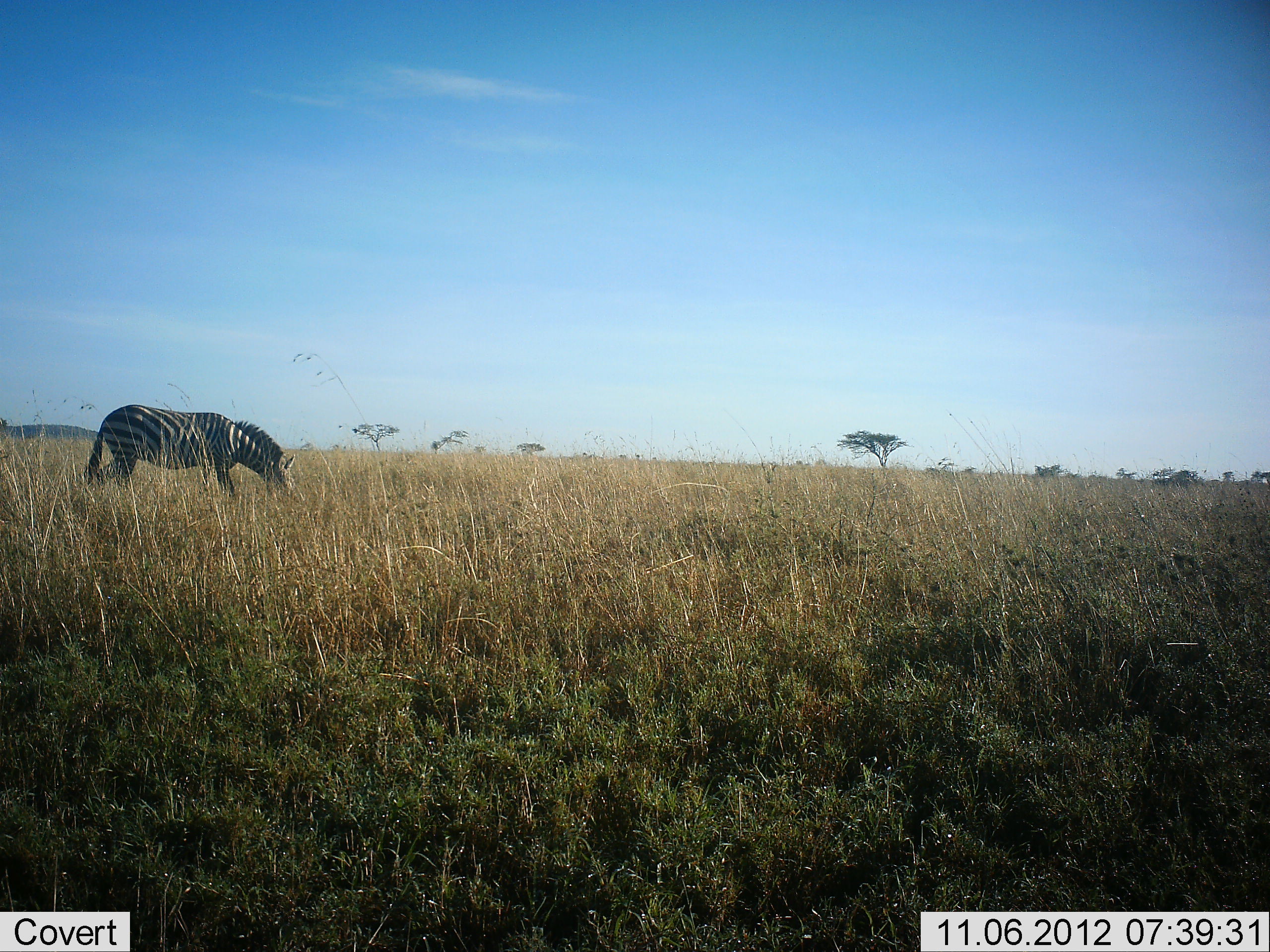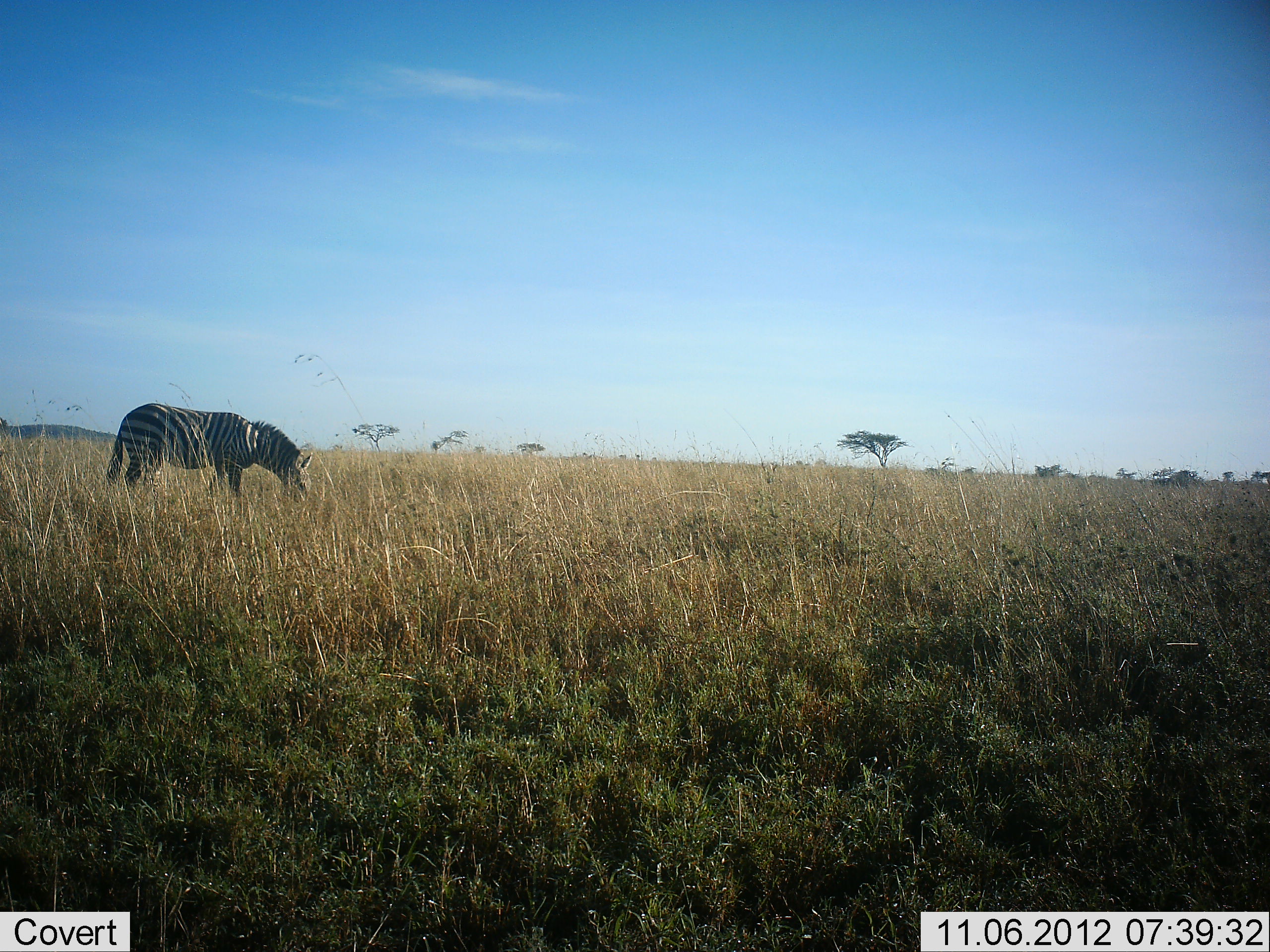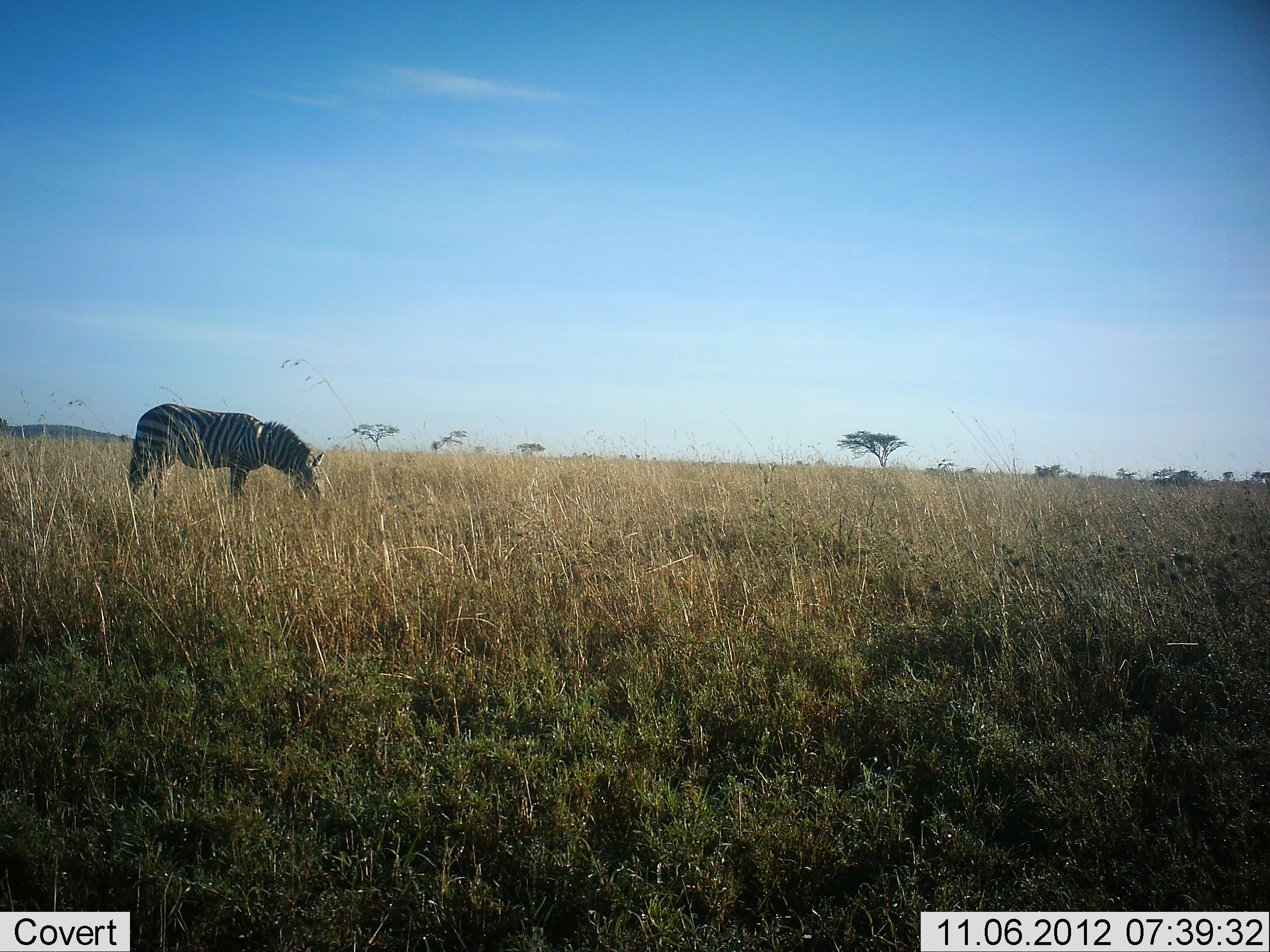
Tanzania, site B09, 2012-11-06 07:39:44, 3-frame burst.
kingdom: Animalia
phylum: Chordata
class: Mammalia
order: Perissodactyla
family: Equidae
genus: Equus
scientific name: Equus quagga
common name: plains zebra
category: zebra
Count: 1.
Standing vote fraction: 20%.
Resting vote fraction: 0%.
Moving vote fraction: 20%.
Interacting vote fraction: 0%.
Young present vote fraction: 0%.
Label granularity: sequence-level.